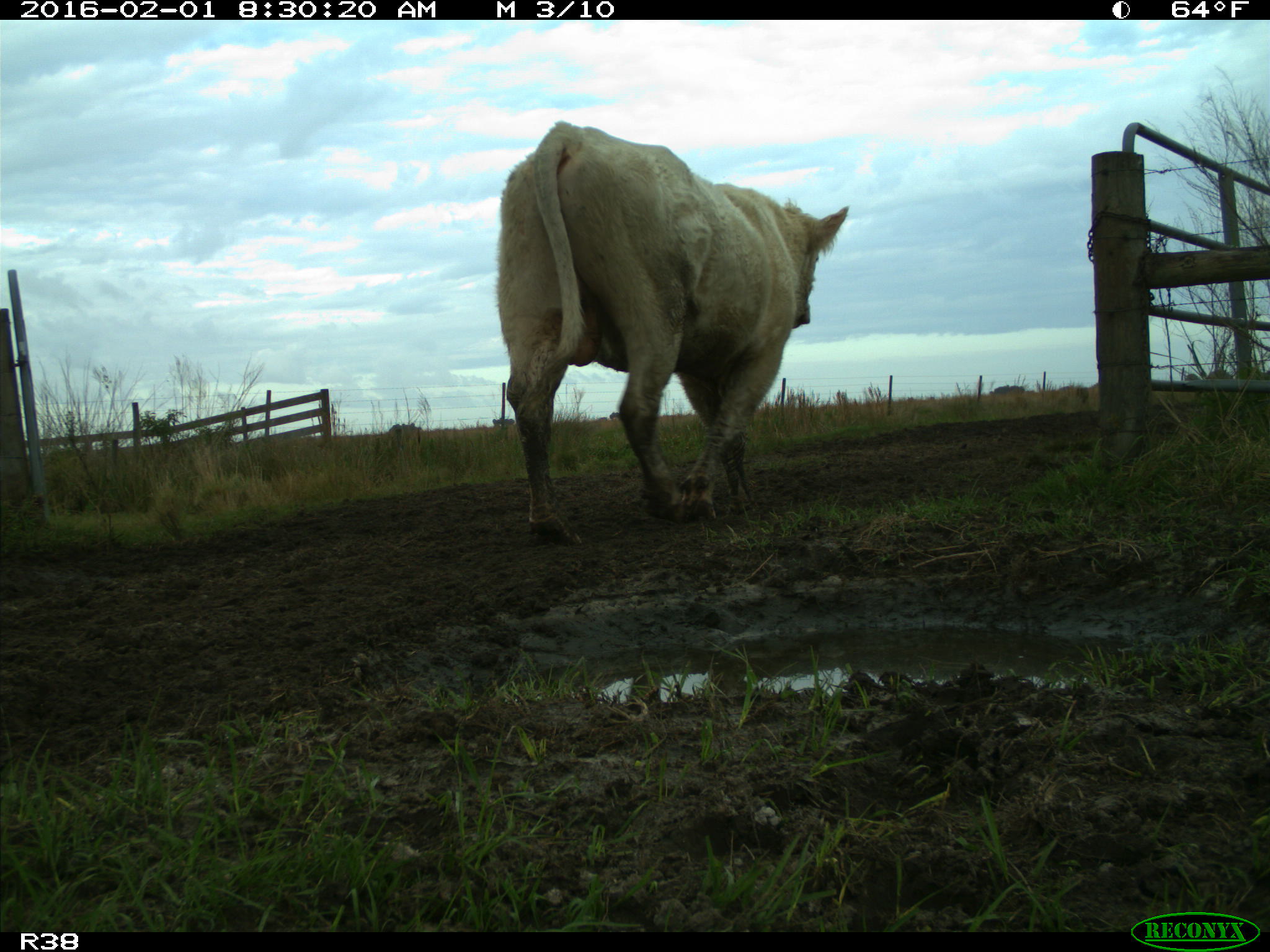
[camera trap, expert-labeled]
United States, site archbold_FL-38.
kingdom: Animalia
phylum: Chordata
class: Mammalia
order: Artiodactyla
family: Bovidae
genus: Bos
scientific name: Bos taurus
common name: domestic cow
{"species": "Bos taurus (domestic cow)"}